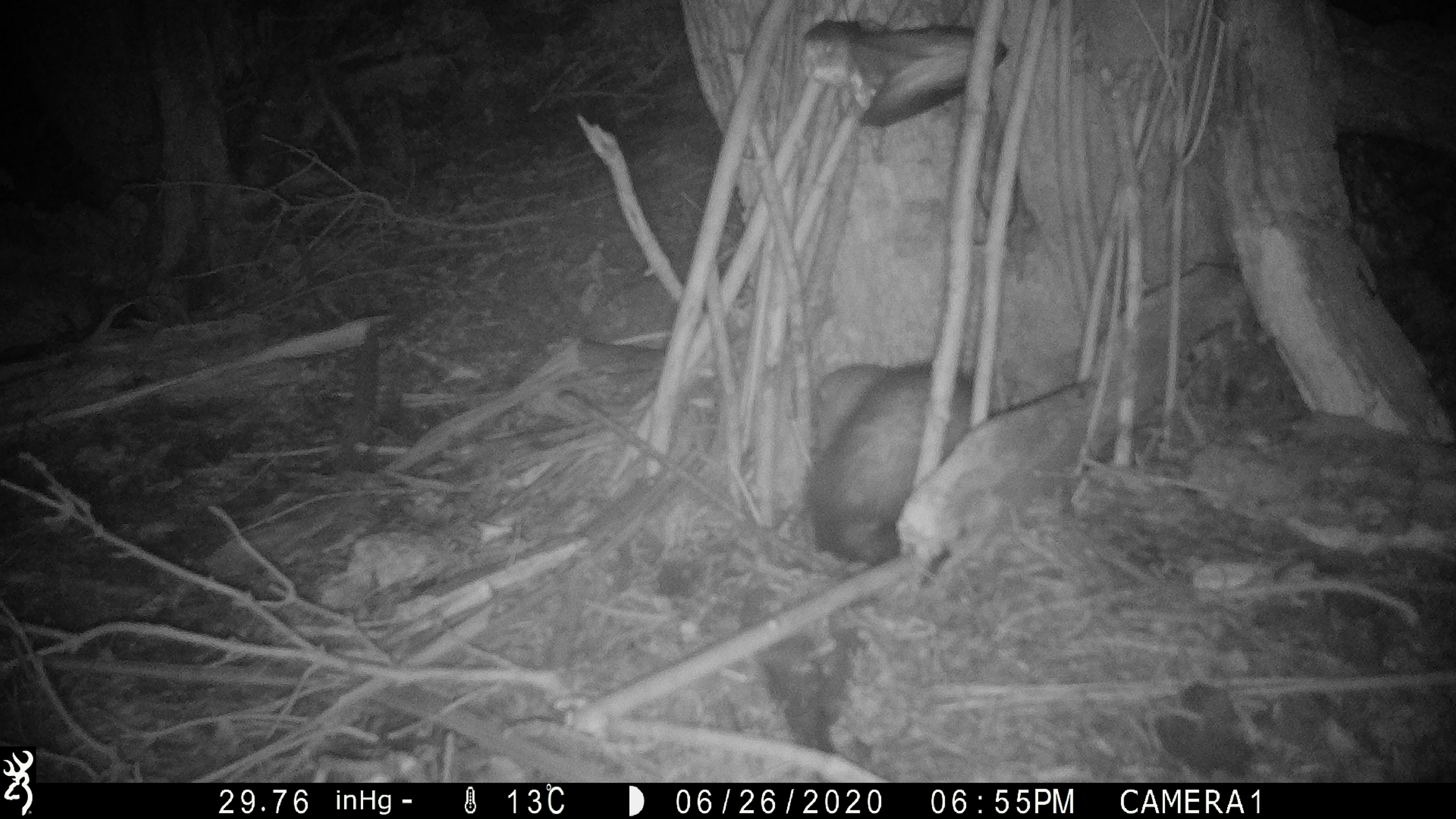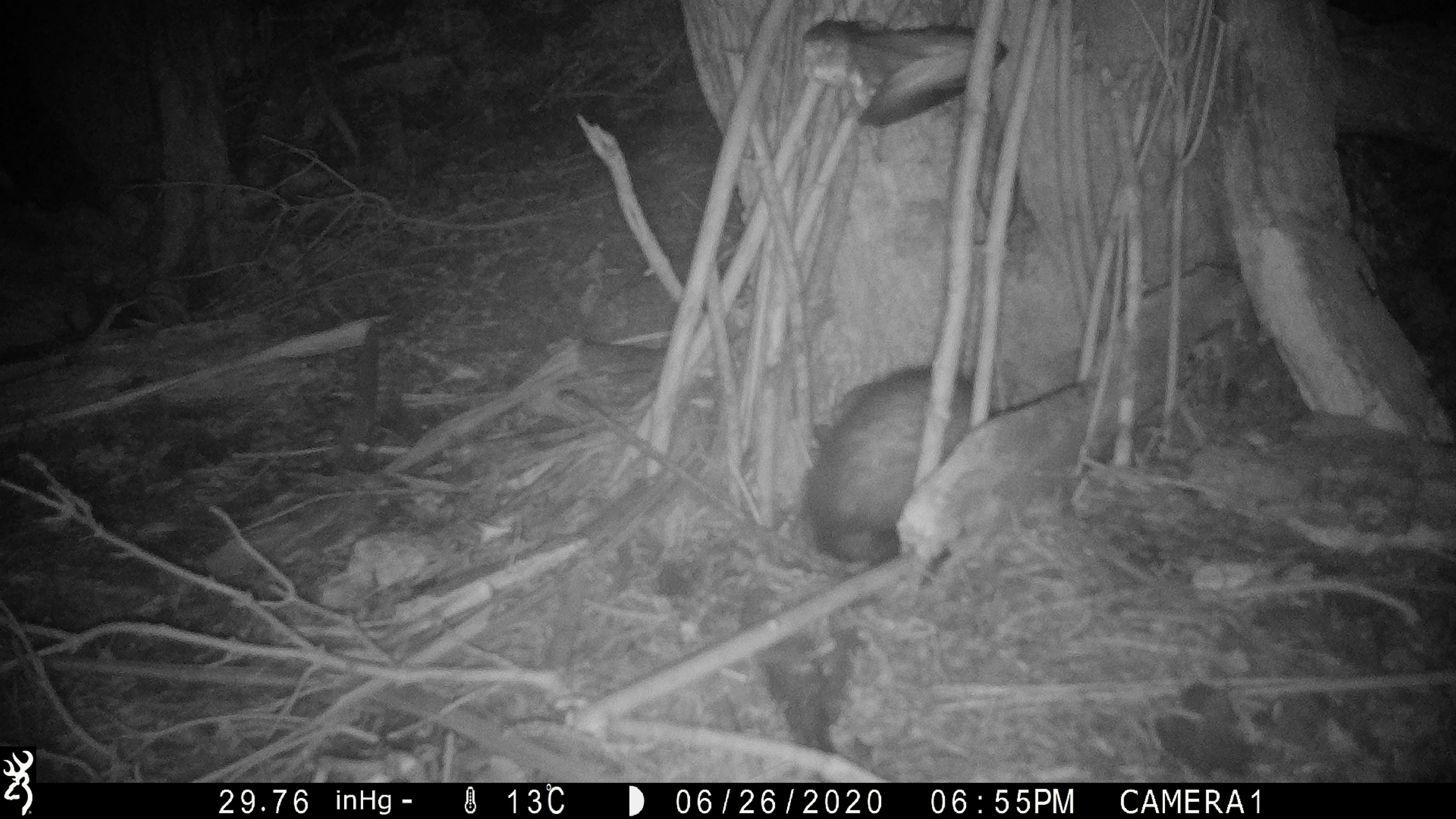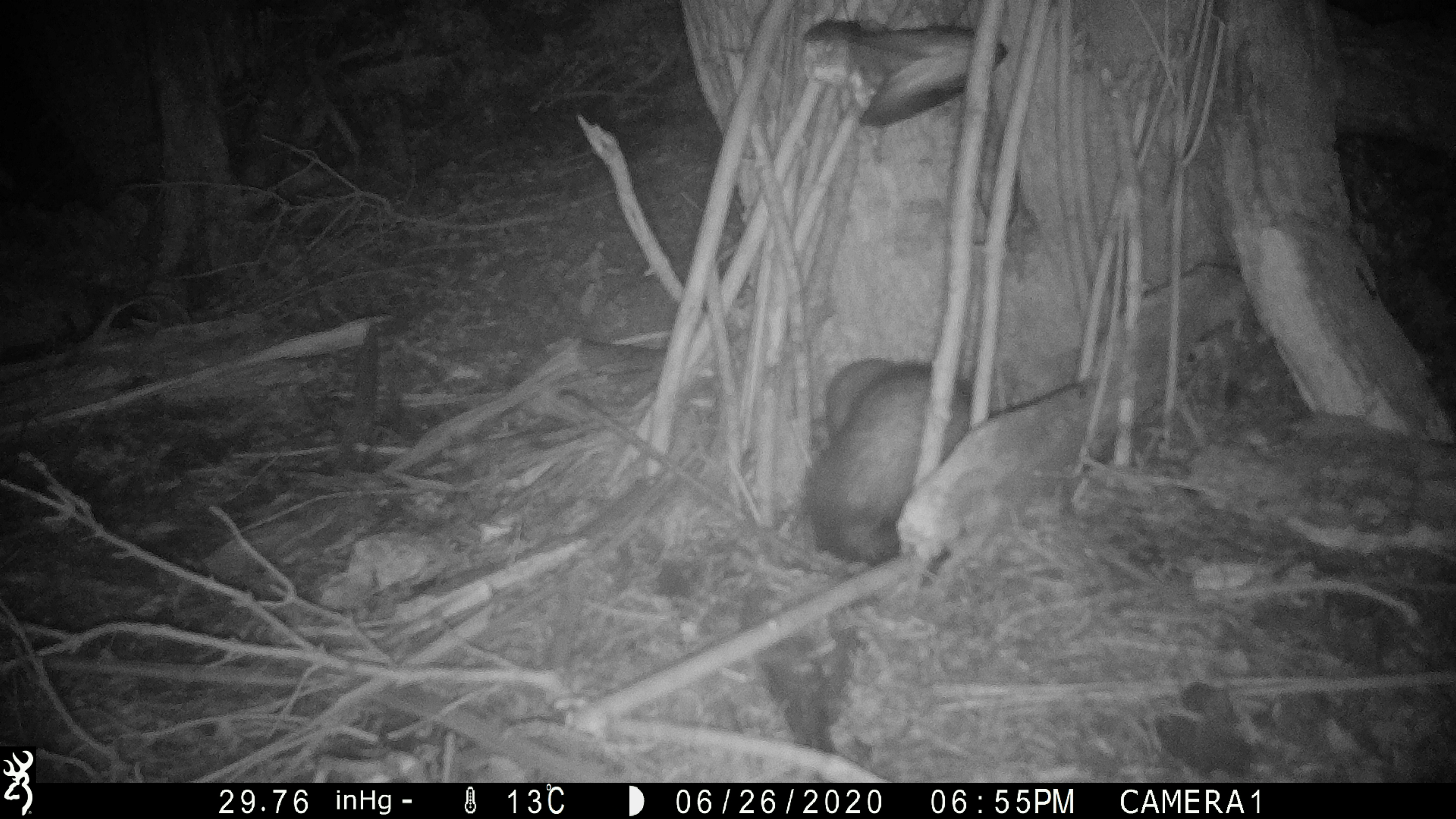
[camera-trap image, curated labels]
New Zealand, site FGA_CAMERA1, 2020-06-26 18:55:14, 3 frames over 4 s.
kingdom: Animalia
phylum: Chordata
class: Mammalia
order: Carnivora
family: Mustelidae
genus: Mustela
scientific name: Mustela furo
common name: ferret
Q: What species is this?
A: Ferret (Mustela furo).